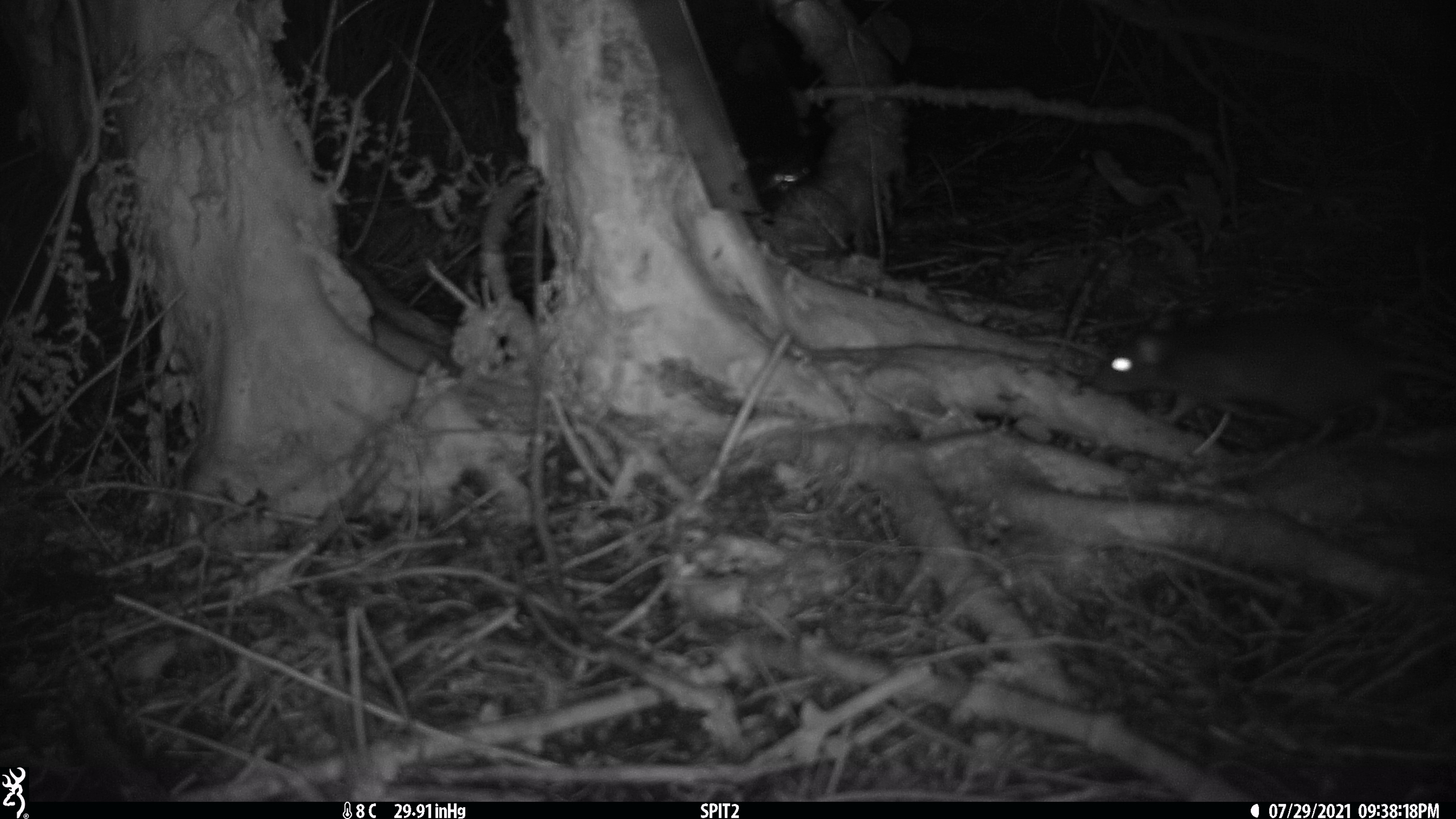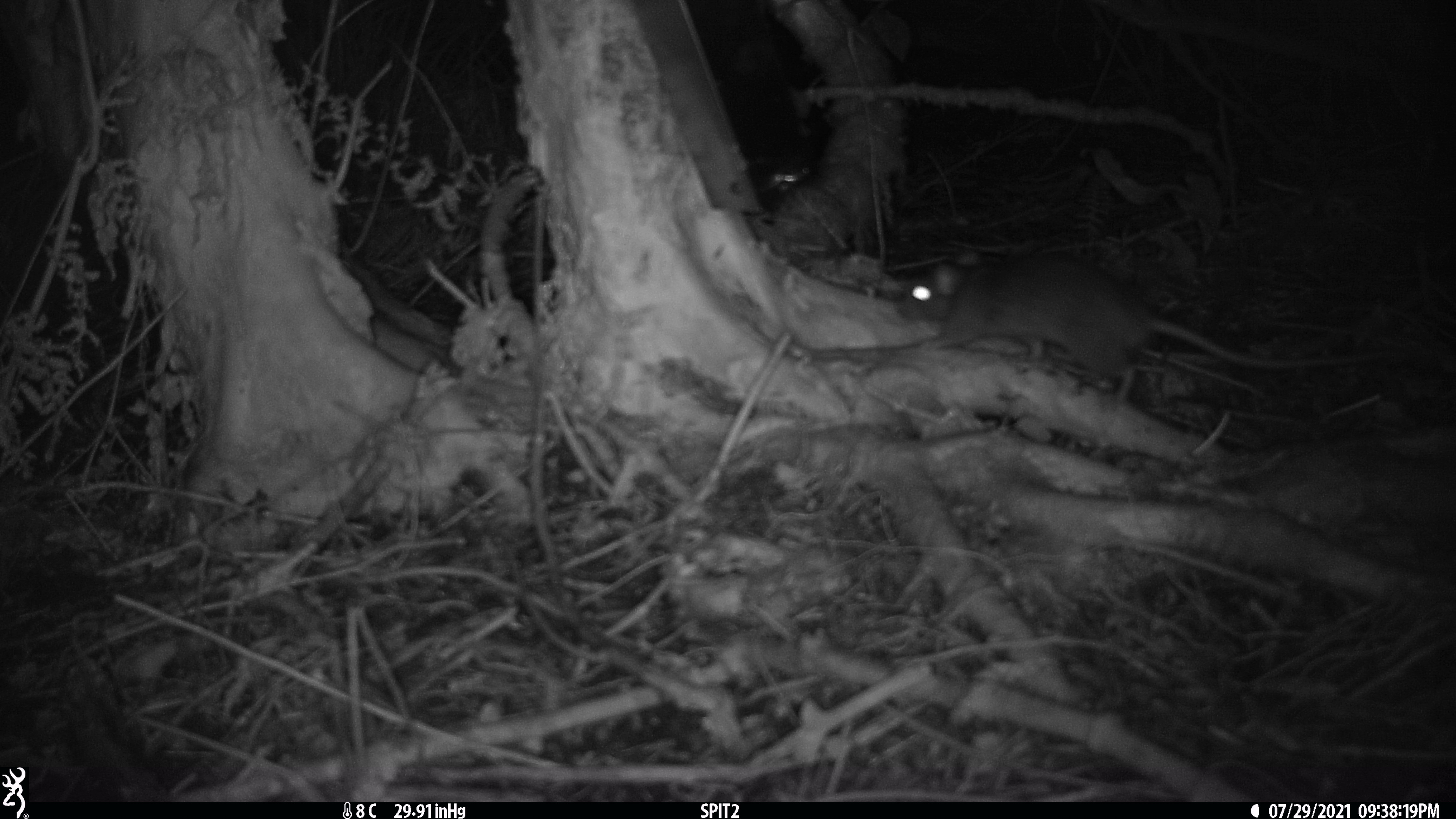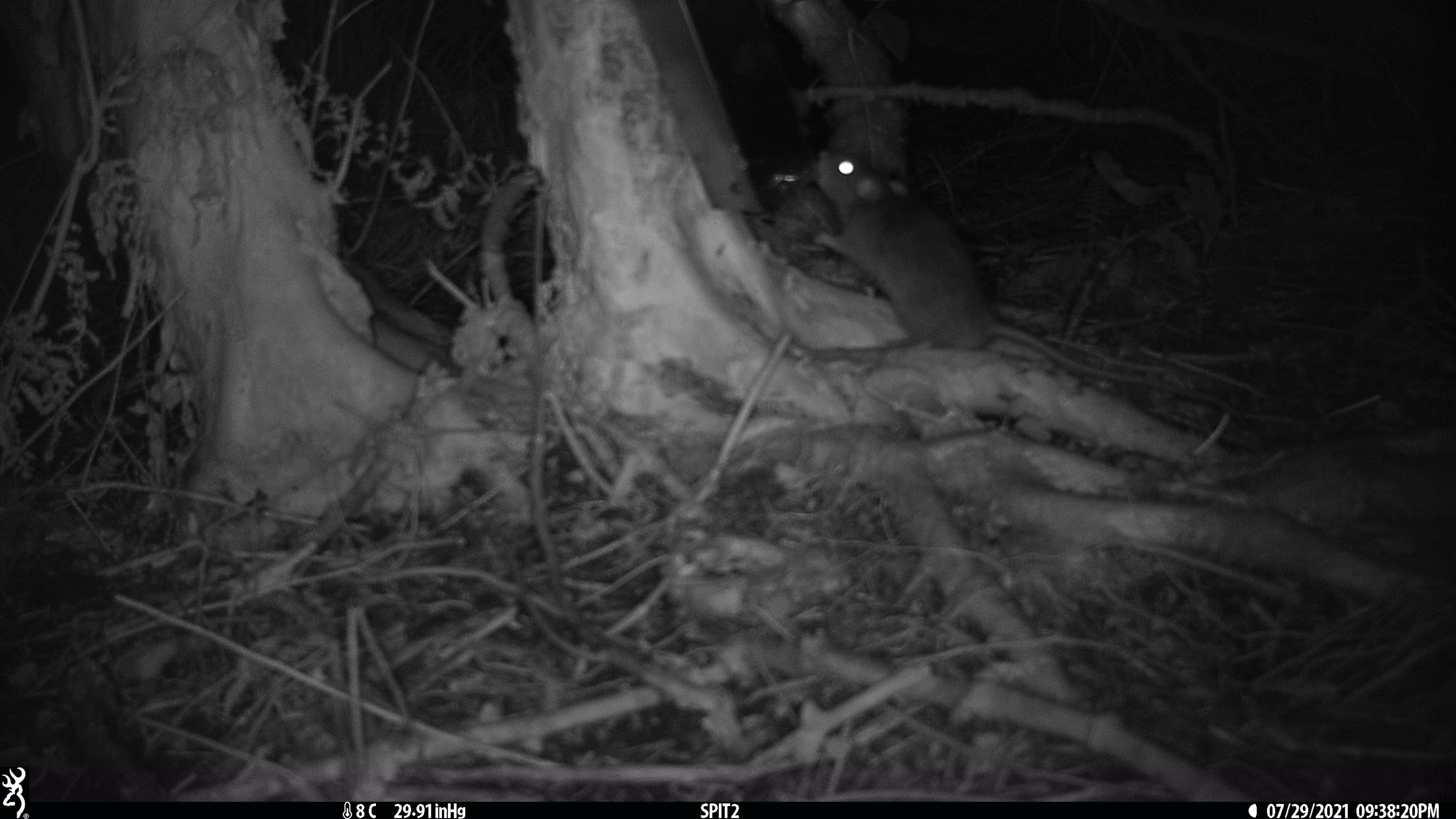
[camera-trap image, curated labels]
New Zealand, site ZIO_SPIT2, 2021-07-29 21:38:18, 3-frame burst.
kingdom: Animalia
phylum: Chordata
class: Mammalia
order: Rodentia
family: Muridae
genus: Rattus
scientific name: Rattus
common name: rat